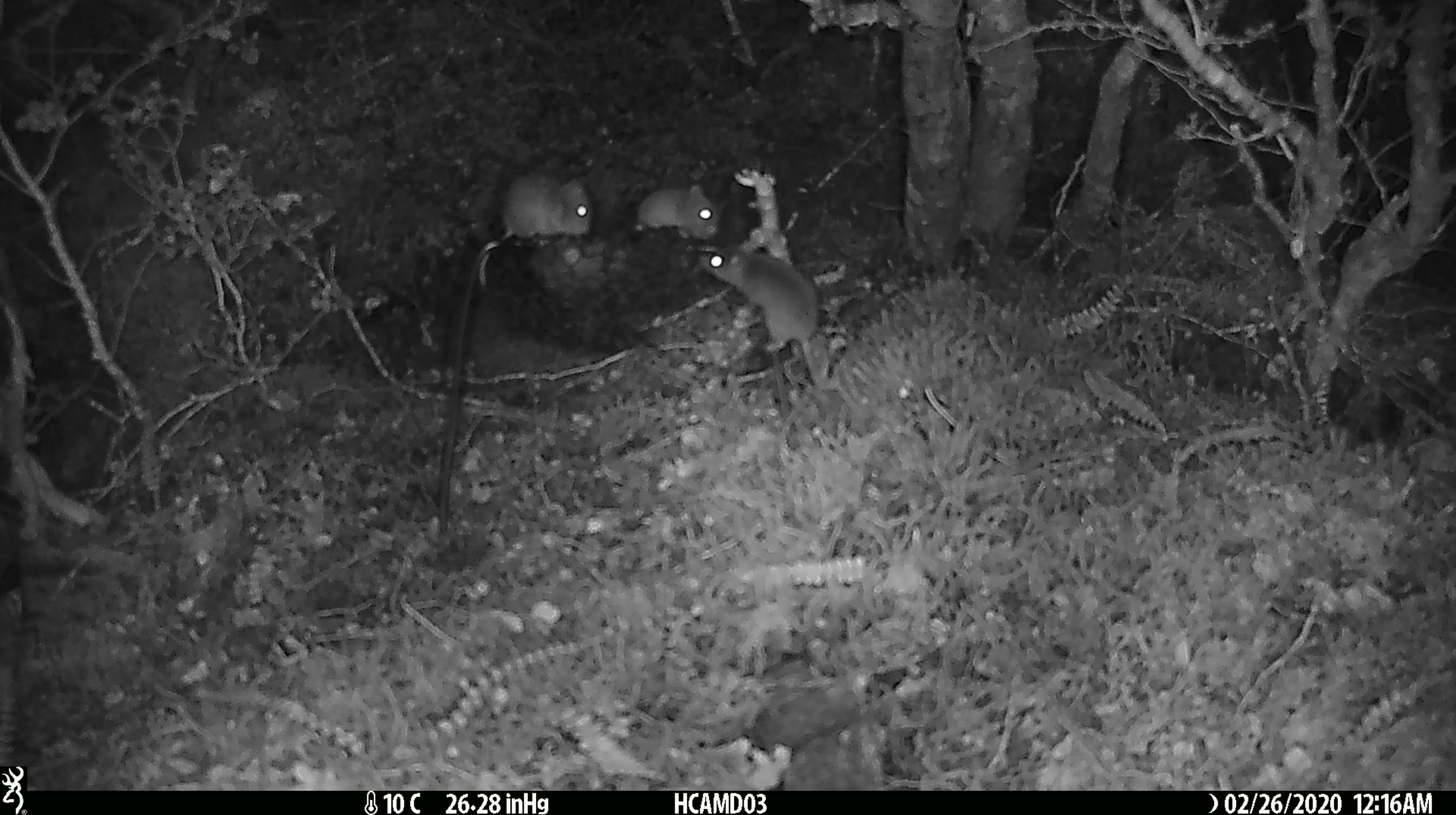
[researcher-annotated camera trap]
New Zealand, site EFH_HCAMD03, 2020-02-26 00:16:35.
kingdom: Animalia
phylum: Chordata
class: Mammalia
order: Rodentia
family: Muridae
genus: Mus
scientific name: Mus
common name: mouse